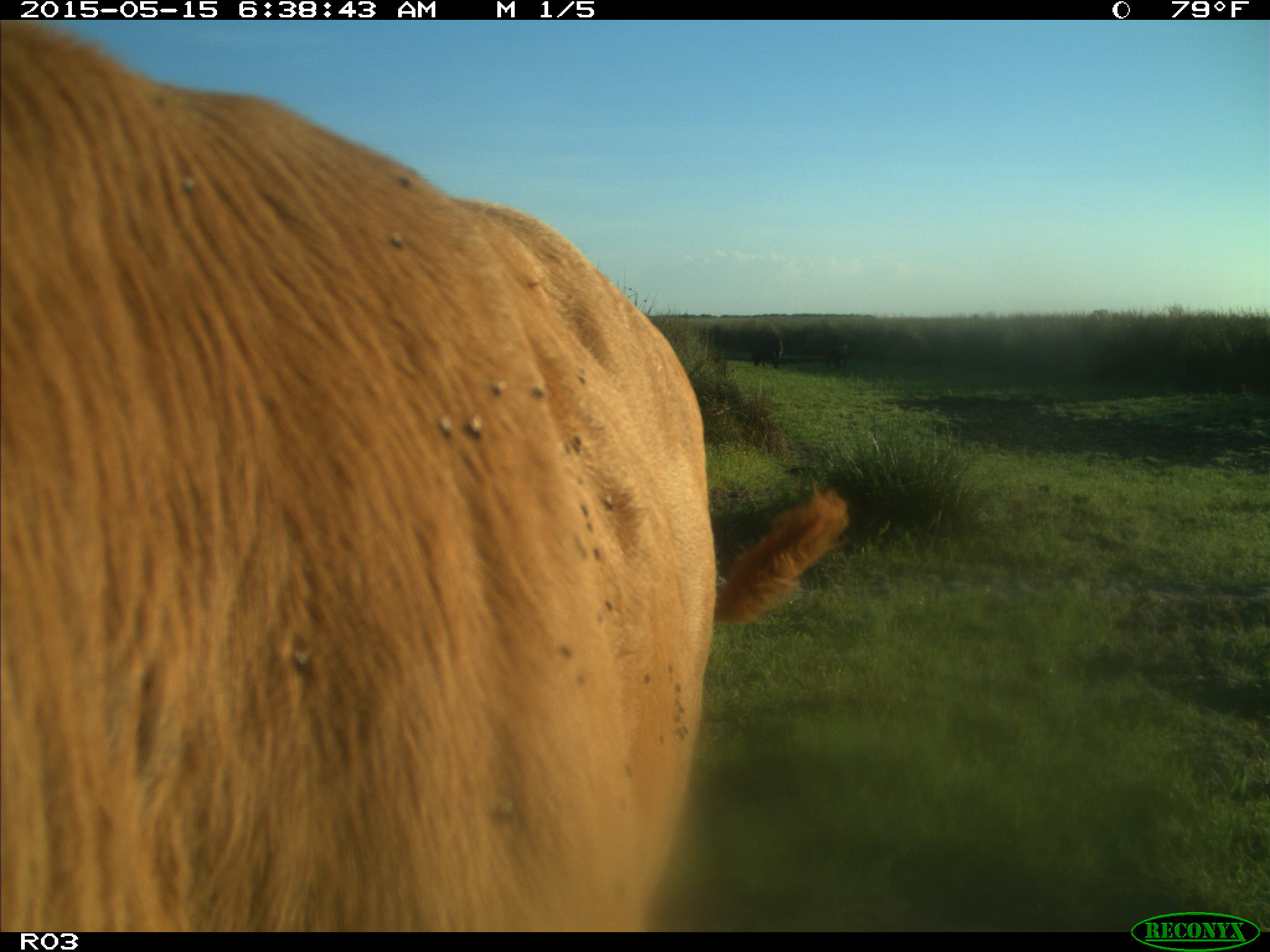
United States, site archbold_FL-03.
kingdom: Animalia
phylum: Chordata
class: Mammalia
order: Artiodactyla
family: Bovidae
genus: Bos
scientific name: Bos taurus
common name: domestic cow